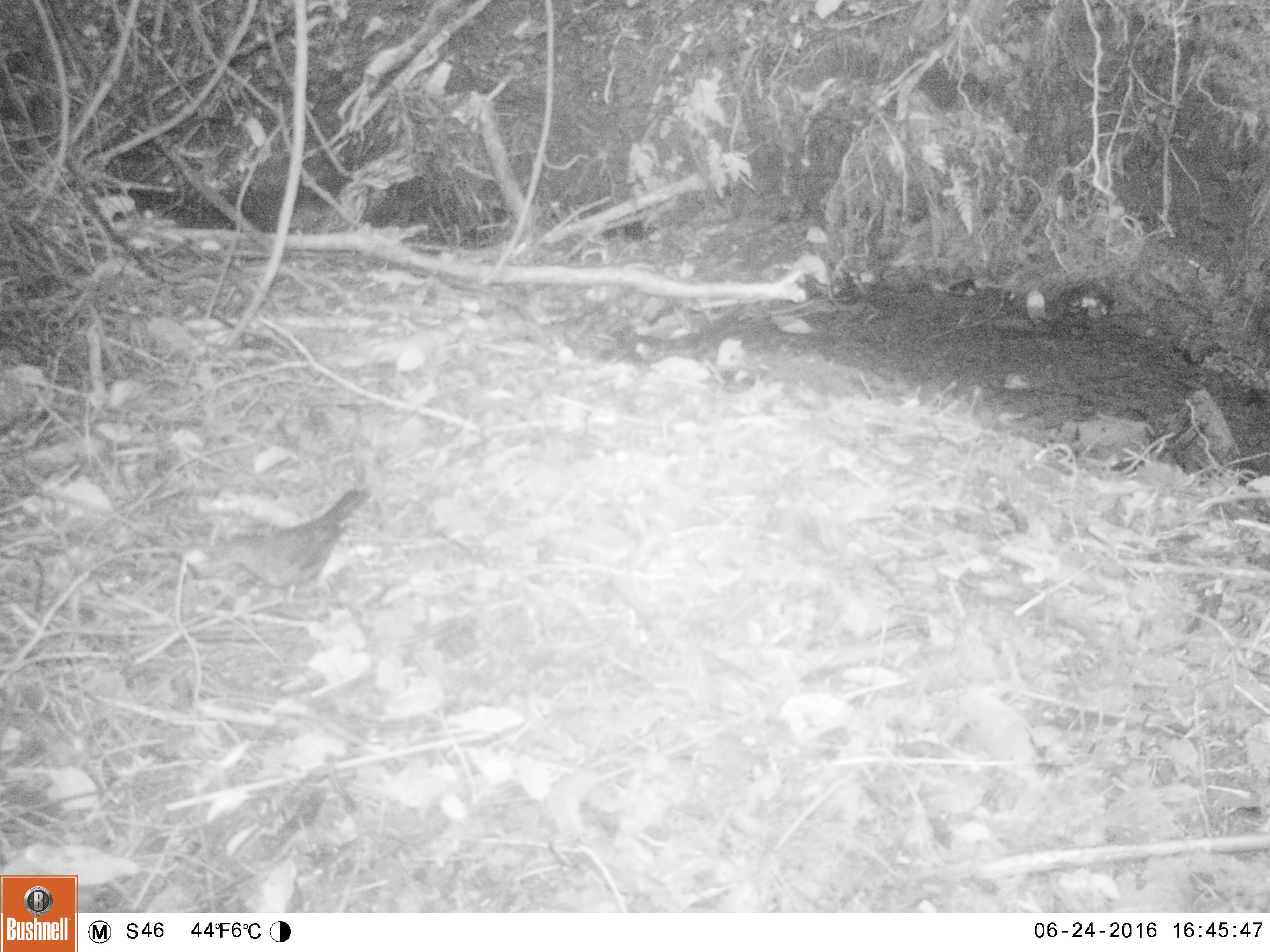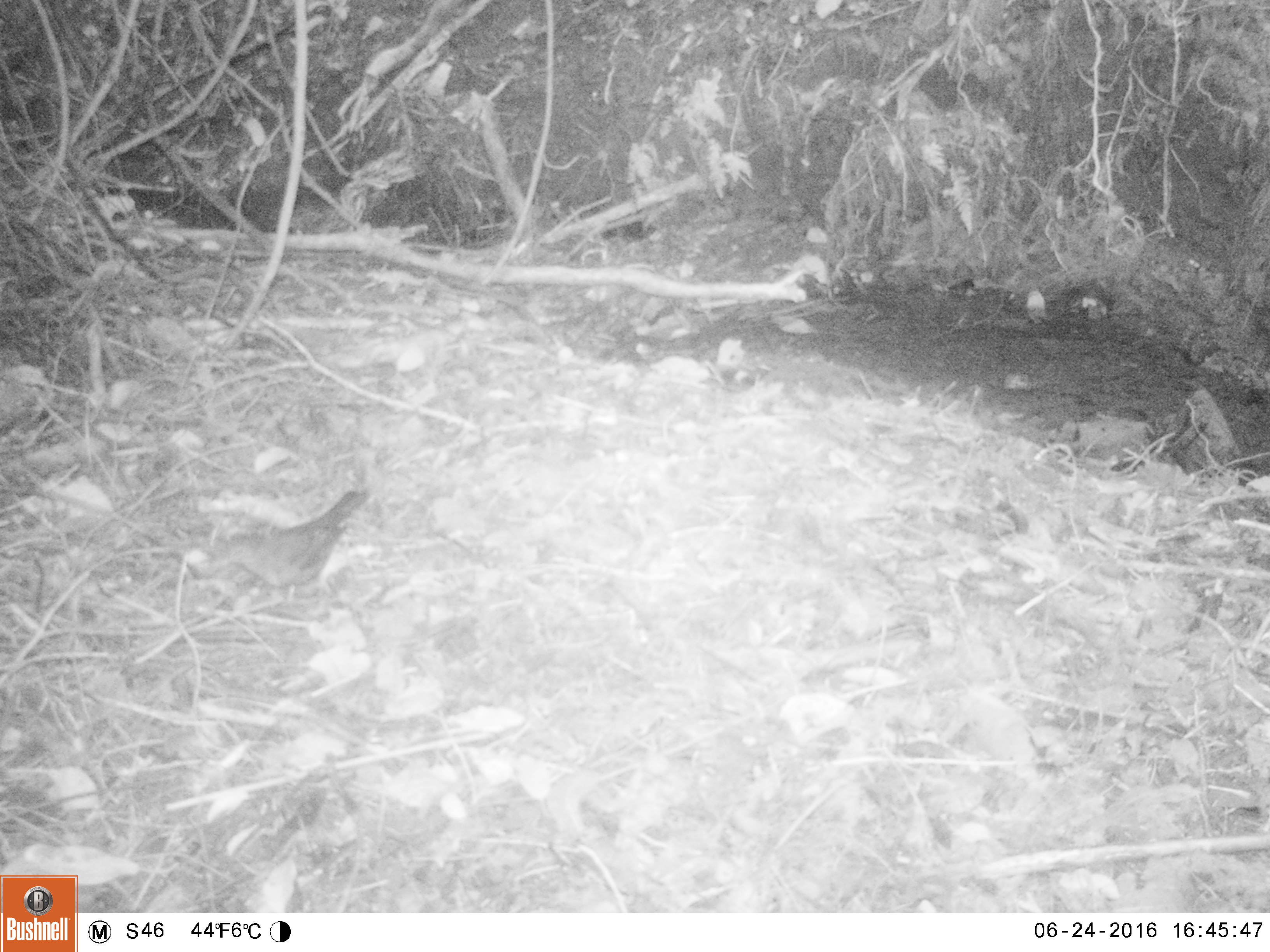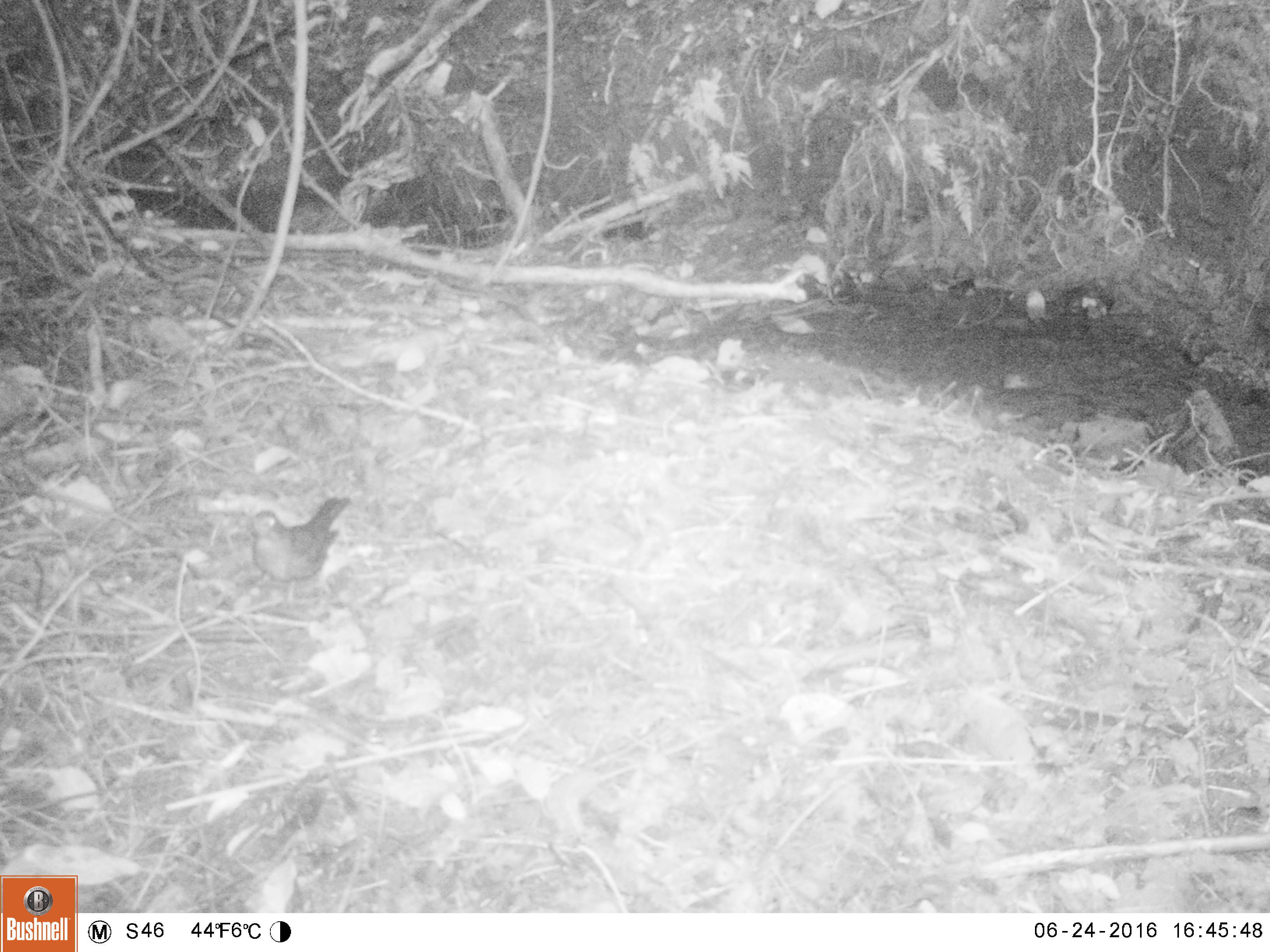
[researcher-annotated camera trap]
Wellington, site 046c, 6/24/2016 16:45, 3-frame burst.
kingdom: Animalia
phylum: Chordata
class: Aves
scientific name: Aves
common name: bird